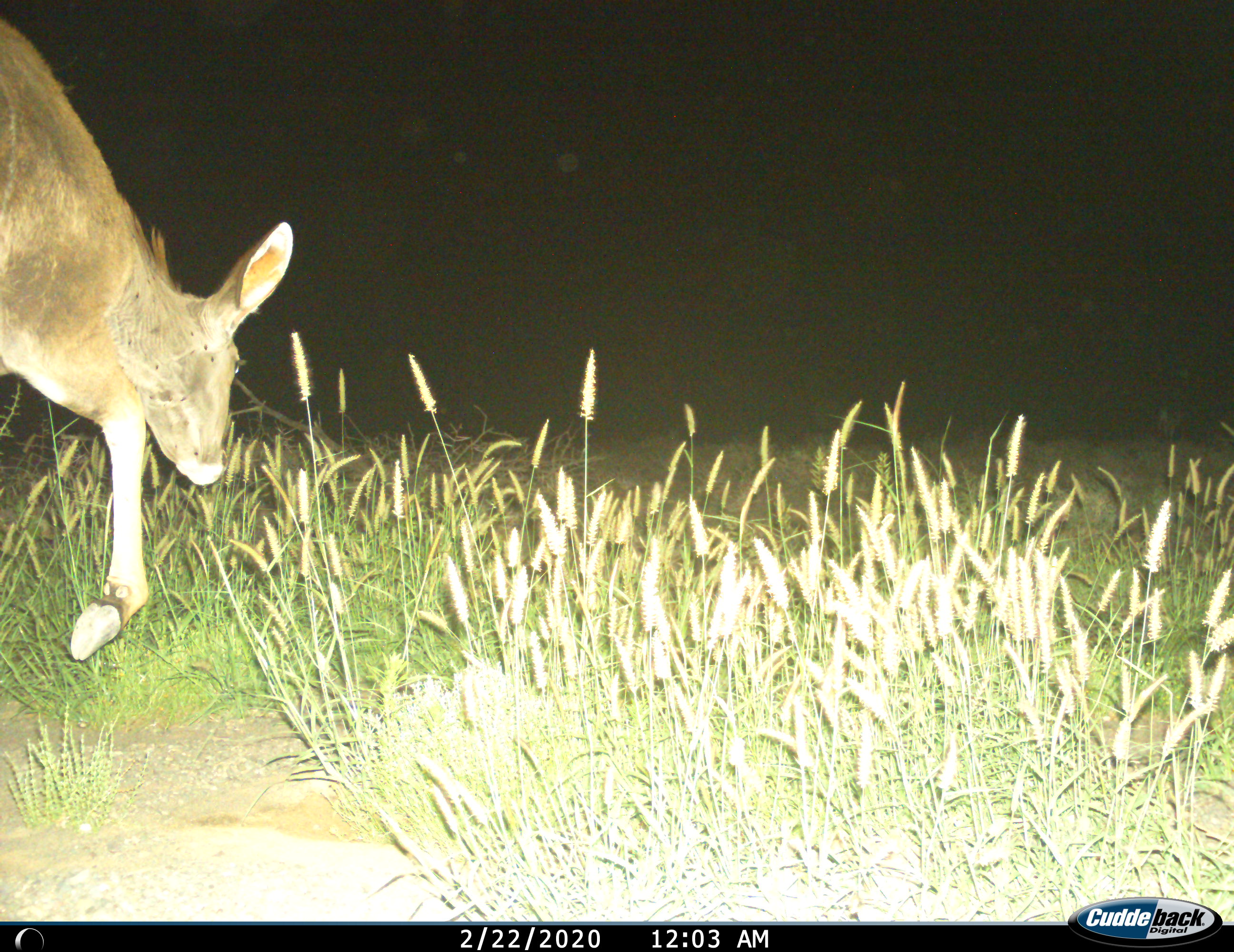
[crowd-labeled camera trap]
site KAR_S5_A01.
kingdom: Animalia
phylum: Chordata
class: Mammalia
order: Artiodactyla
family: Bovidae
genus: Pelea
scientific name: Pelea capreolus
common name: grey rhebok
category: rhebokgrey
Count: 1.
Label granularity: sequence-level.